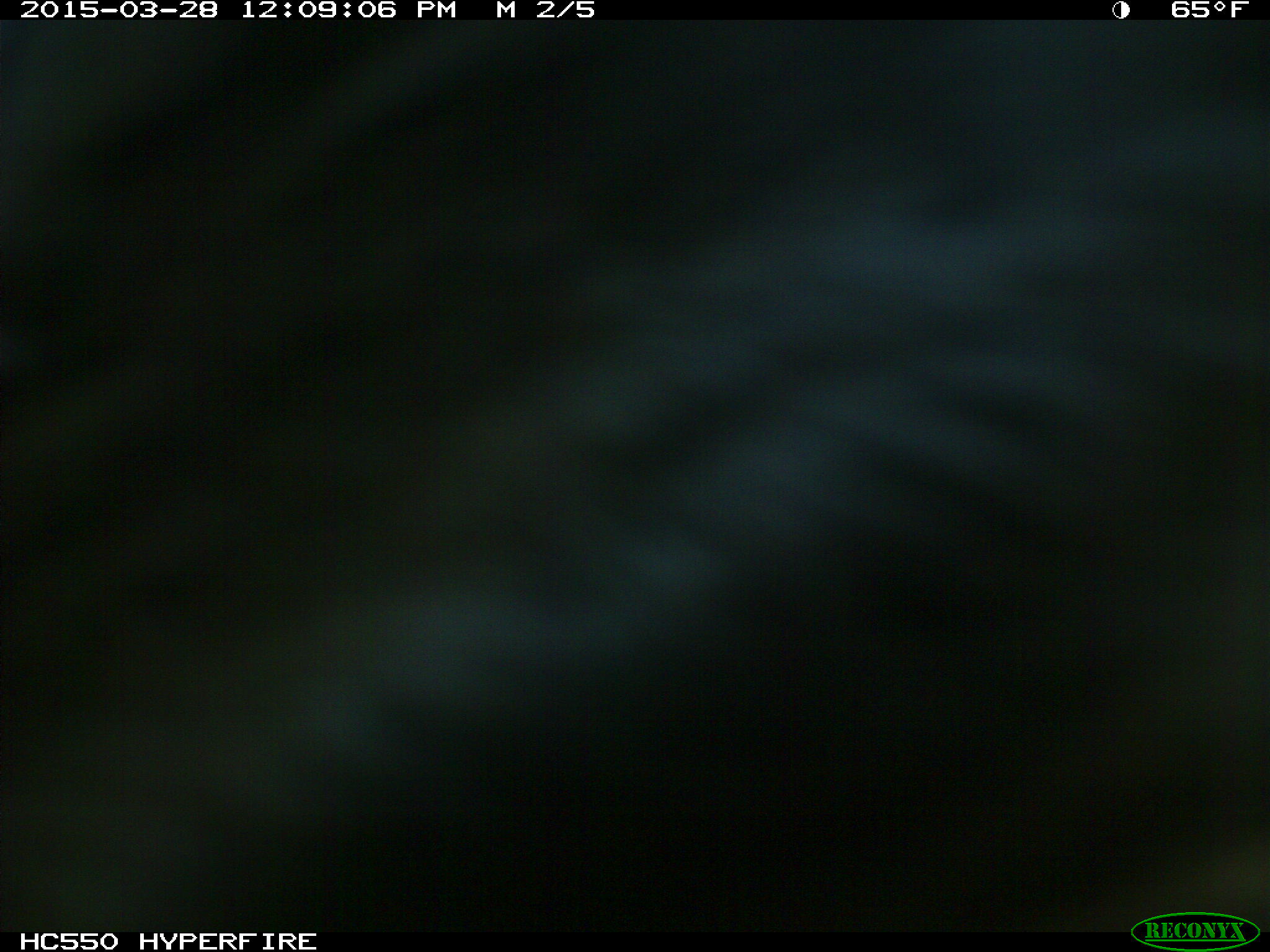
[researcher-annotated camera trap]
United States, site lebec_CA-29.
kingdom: Animalia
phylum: Chordata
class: Mammalia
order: Artiodactyla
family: Bovidae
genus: Bos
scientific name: Bos taurus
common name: domestic cow